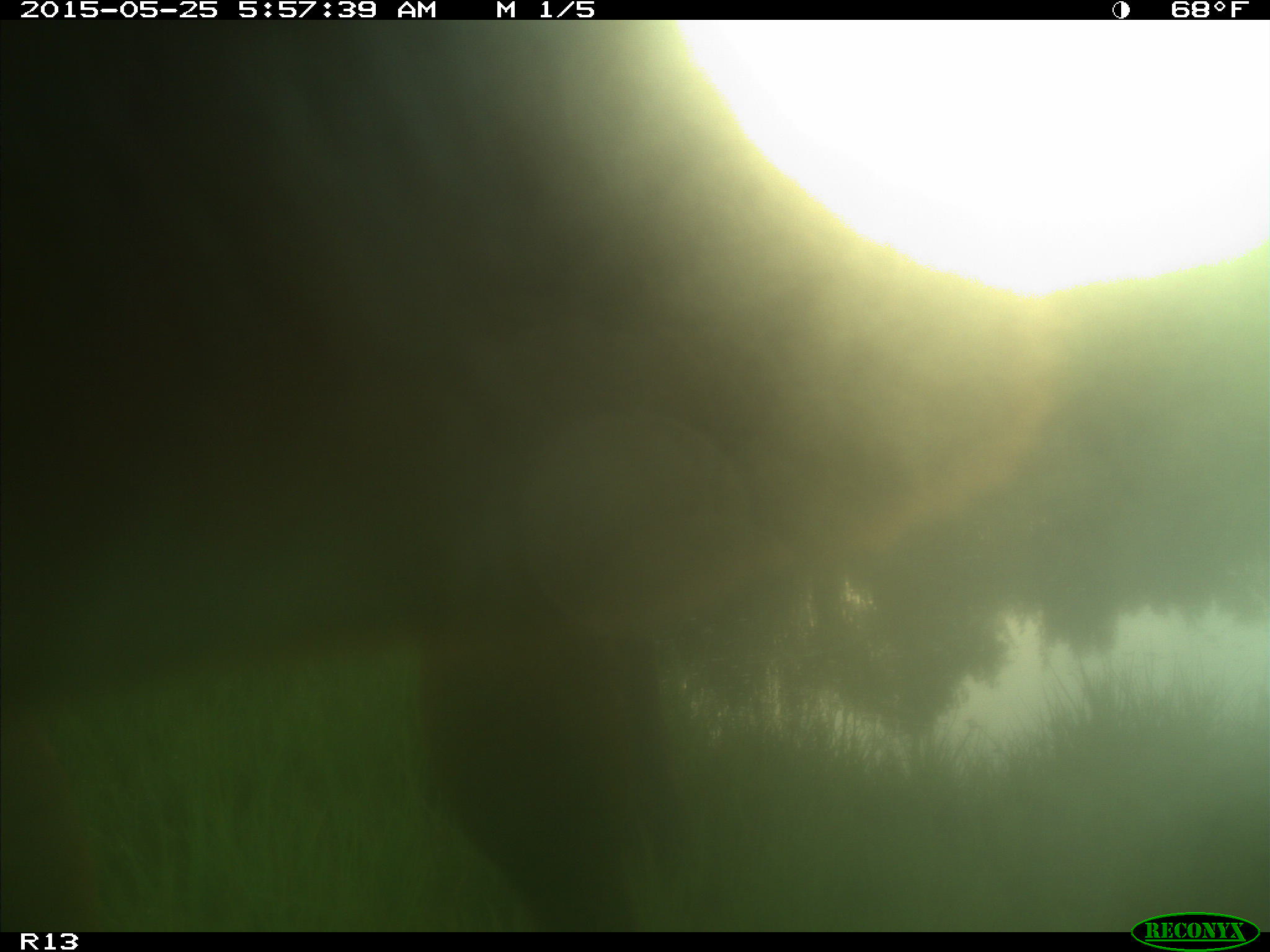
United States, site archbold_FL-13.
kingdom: Animalia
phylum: Chordata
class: Mammalia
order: Artiodactyla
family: Bovidae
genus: Bos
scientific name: Bos taurus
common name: domestic cow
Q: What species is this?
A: Bos taurus (domestic cow).